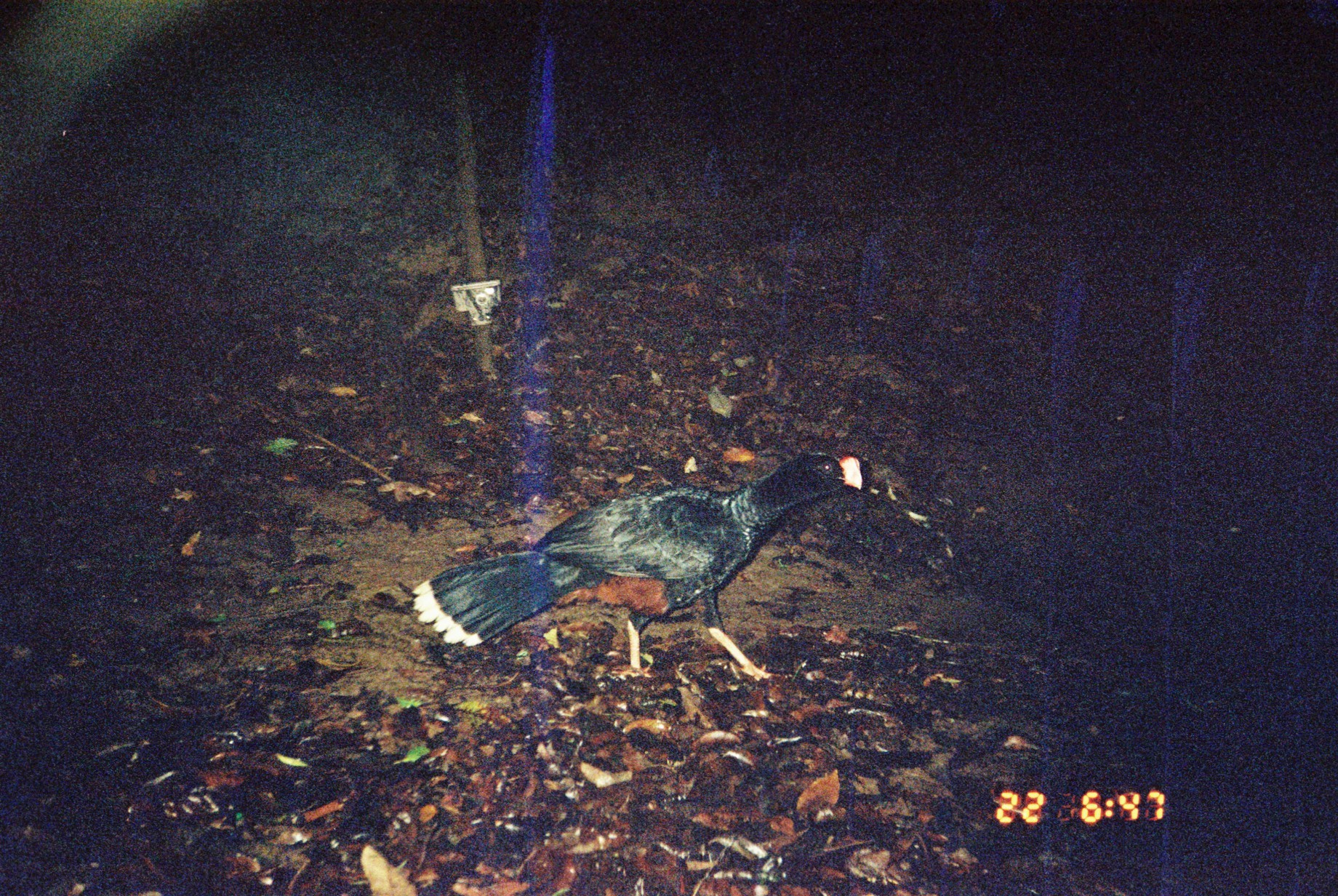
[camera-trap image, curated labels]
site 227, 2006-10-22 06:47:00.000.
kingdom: Animalia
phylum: Chordata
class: Aves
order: Galliformes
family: Cracidae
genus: Mitu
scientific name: Mitu tuberosum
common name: razor-billed curassow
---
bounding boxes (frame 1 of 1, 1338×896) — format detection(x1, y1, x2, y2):
mitu tuberosum: detection(411, 453, 863, 681)